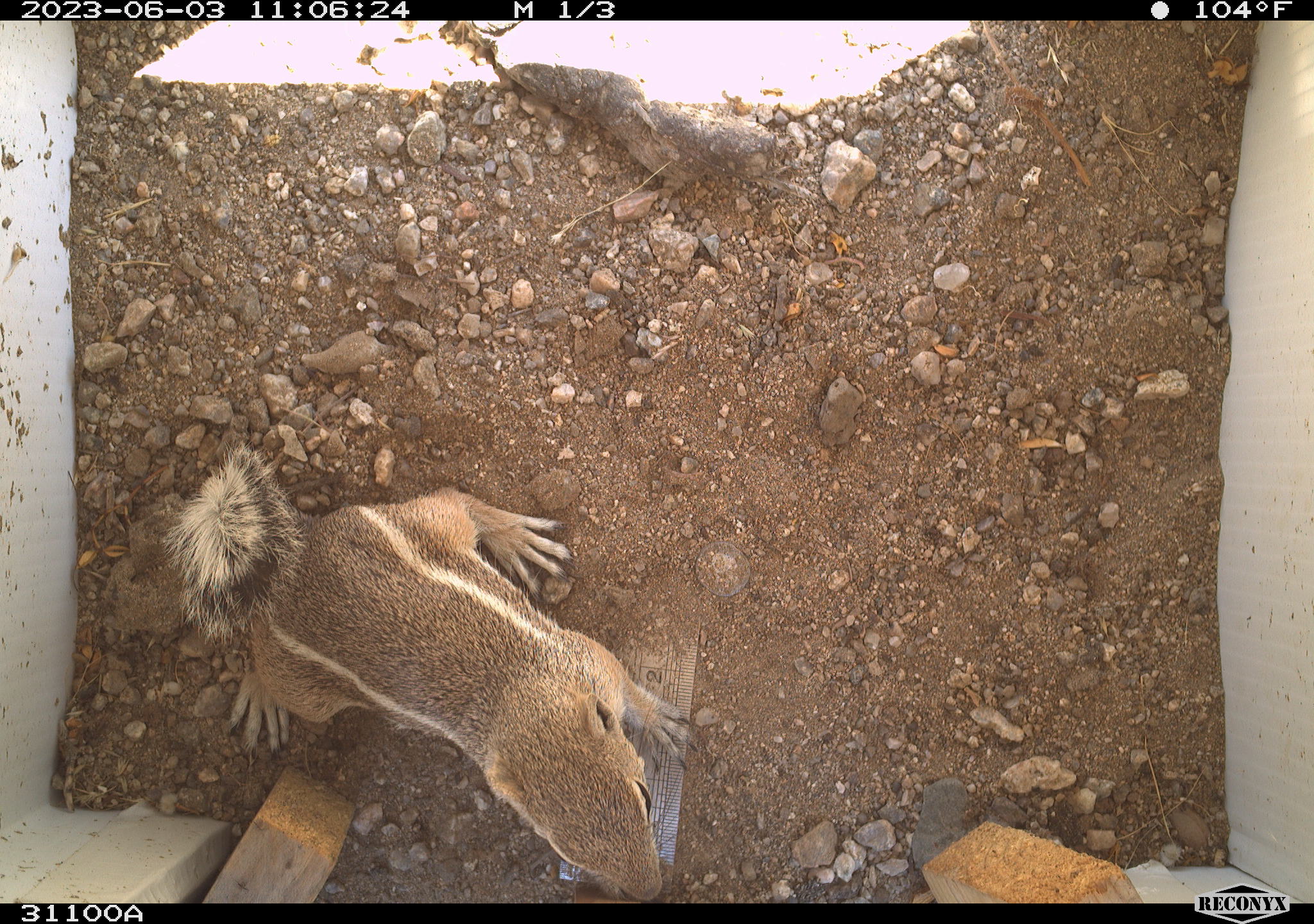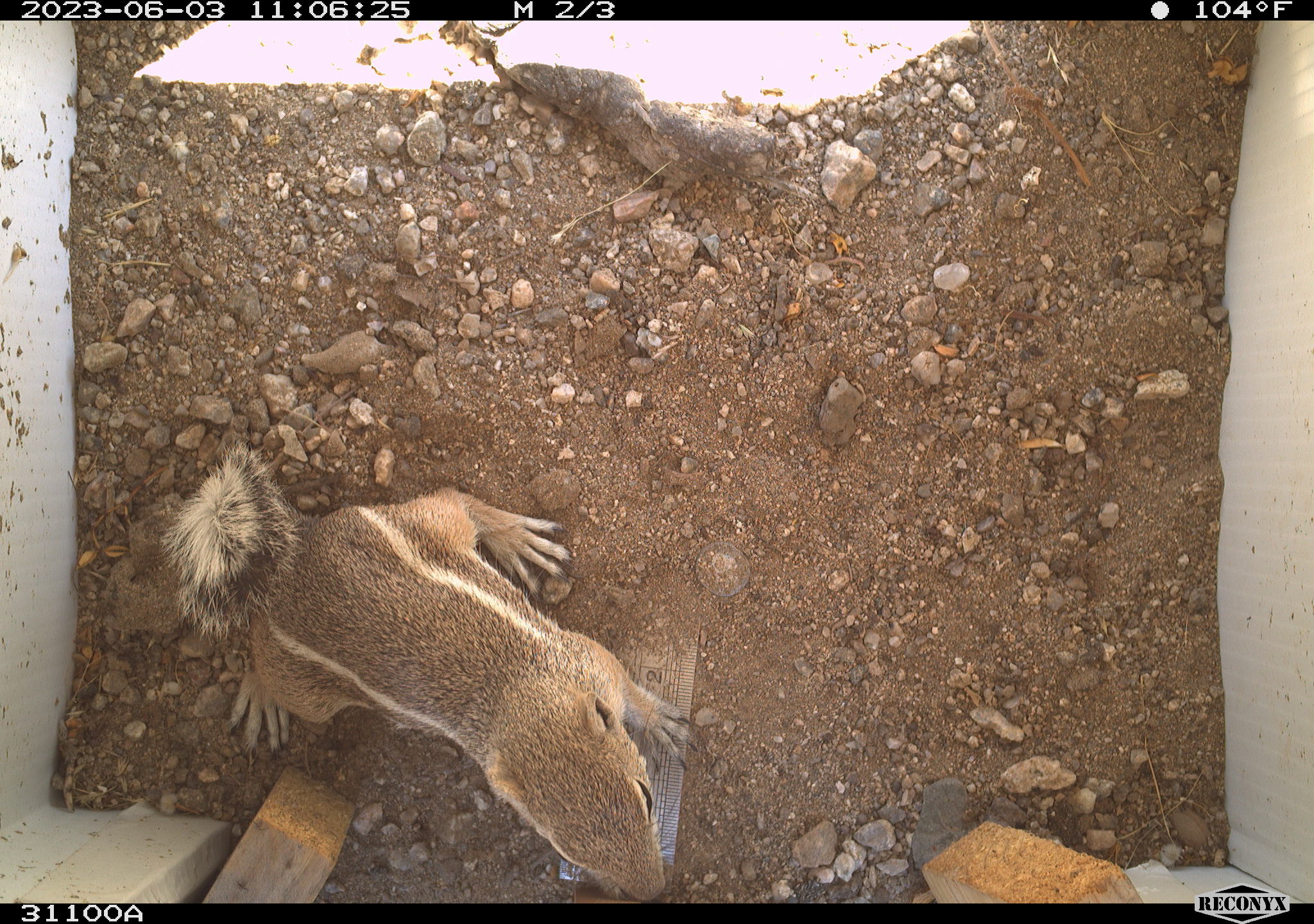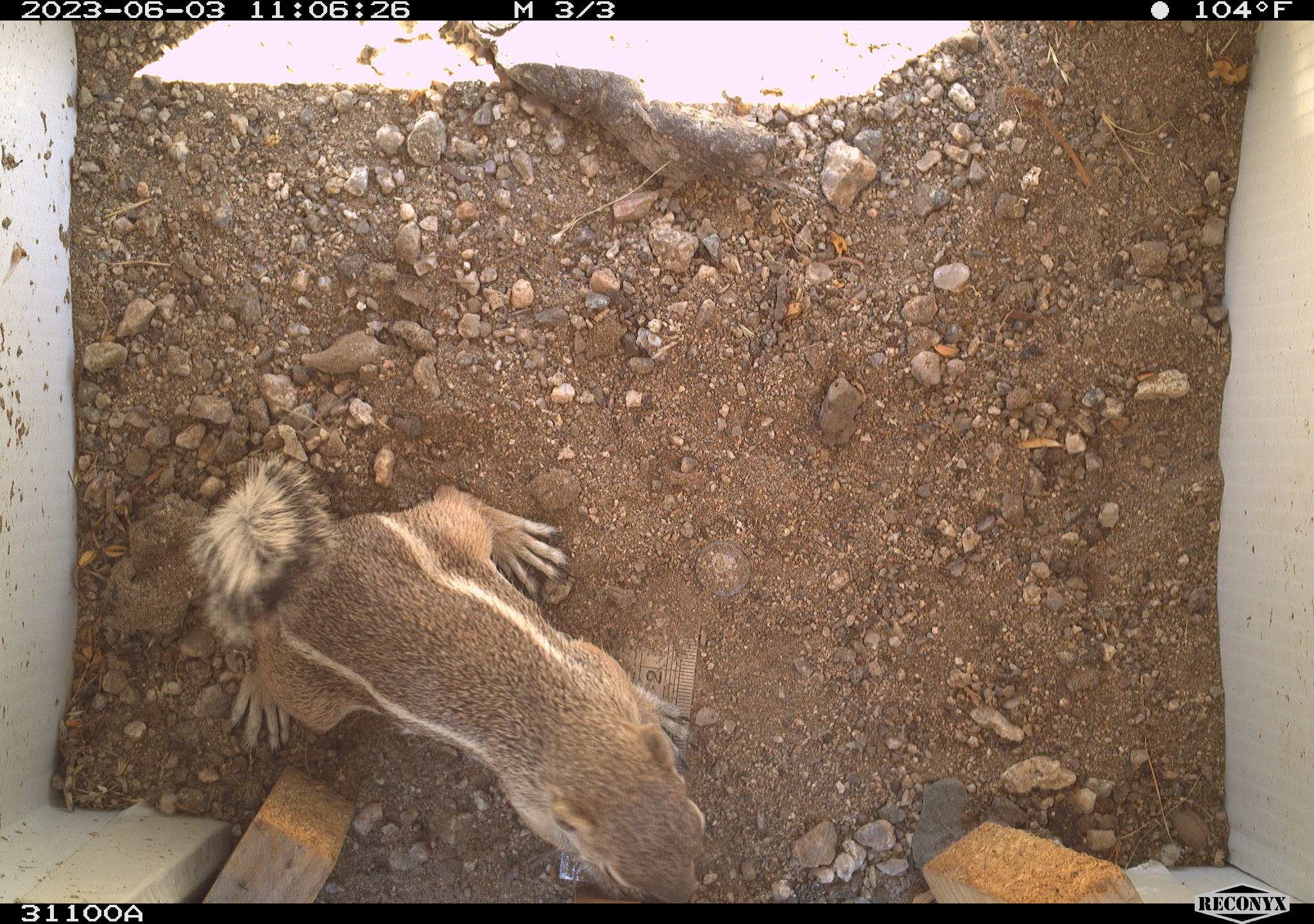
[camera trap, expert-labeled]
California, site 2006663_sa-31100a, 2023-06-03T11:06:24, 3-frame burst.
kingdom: Animalia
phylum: Chordata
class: Mammalia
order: Rodentia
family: Sciuridae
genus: Ammospermophilus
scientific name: Ammospermophilus leucurus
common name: white-tailed antelope squirrel